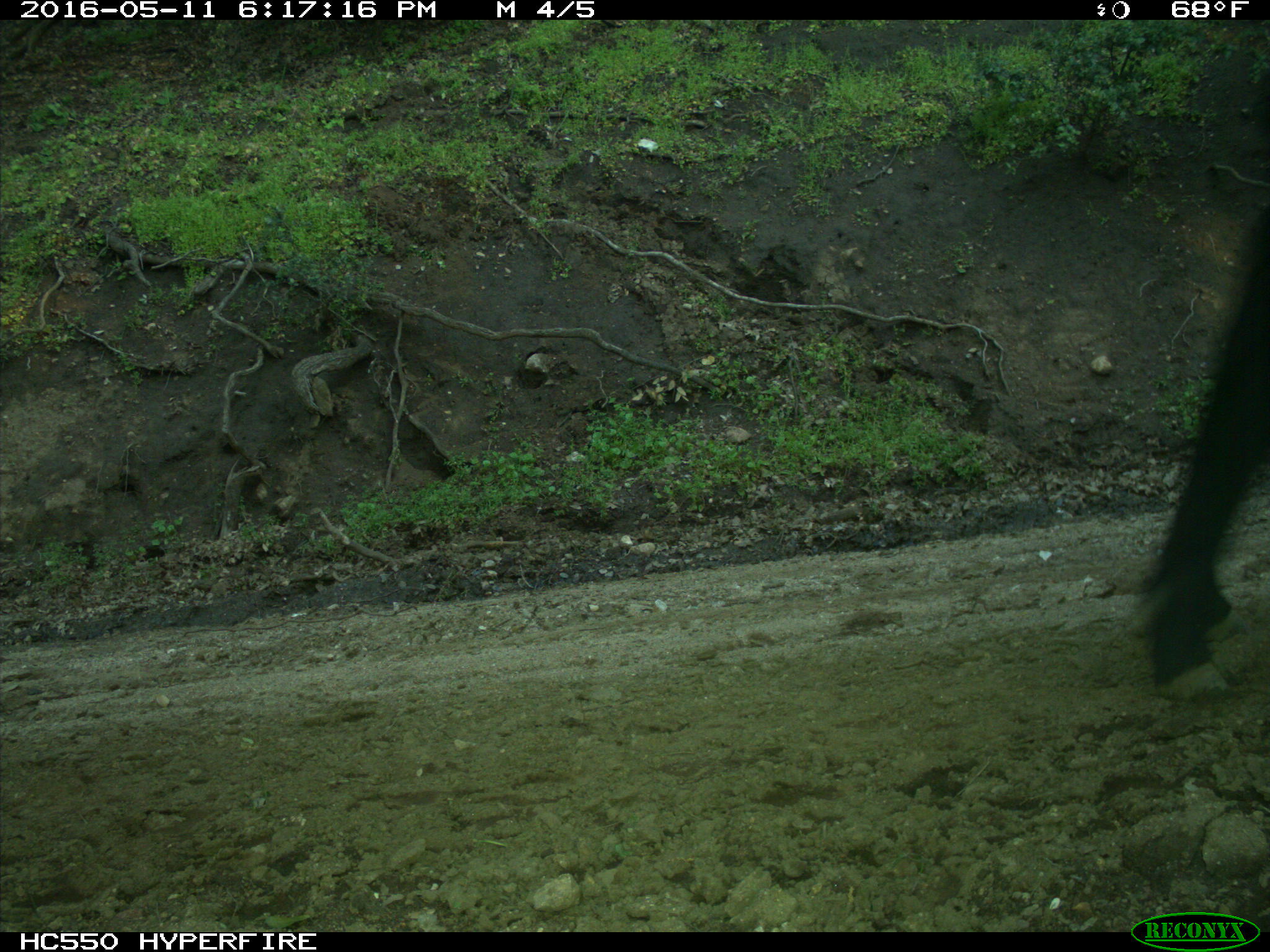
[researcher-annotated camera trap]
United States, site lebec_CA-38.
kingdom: Animalia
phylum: Chordata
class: Mammalia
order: Artiodactyla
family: Bovidae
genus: Bos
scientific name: Bos taurus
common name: domestic cow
Bos taurus (domestic cow).